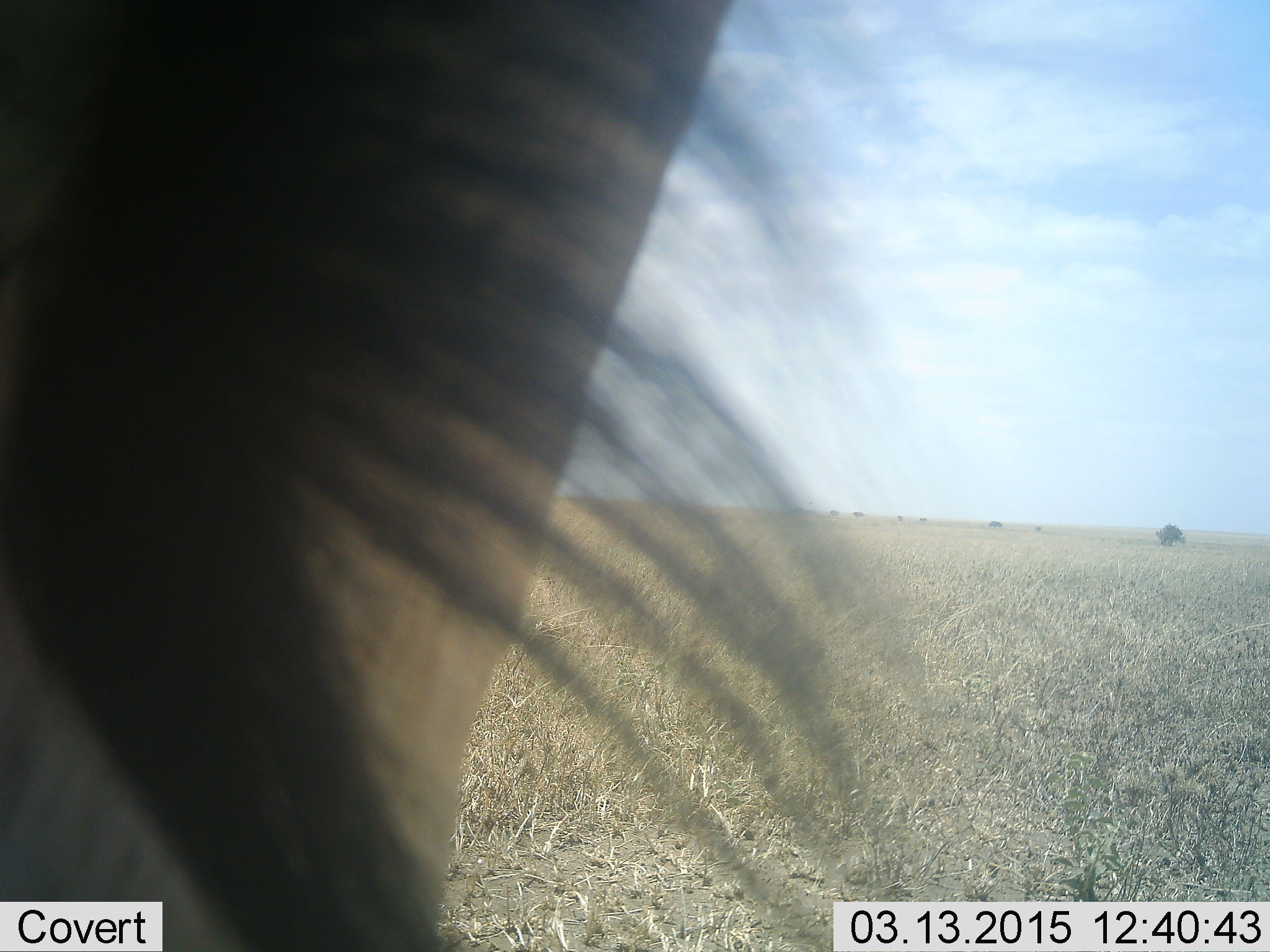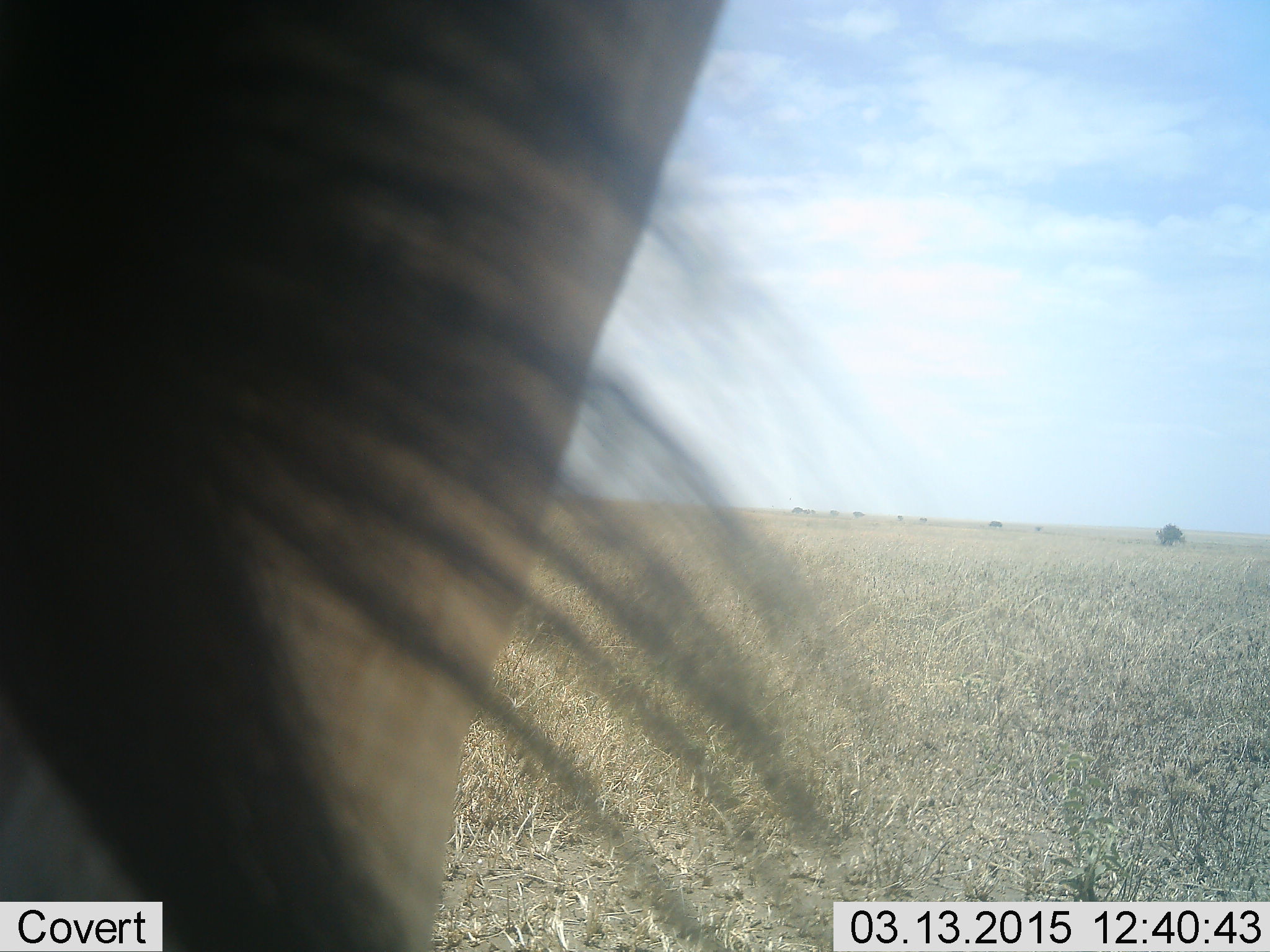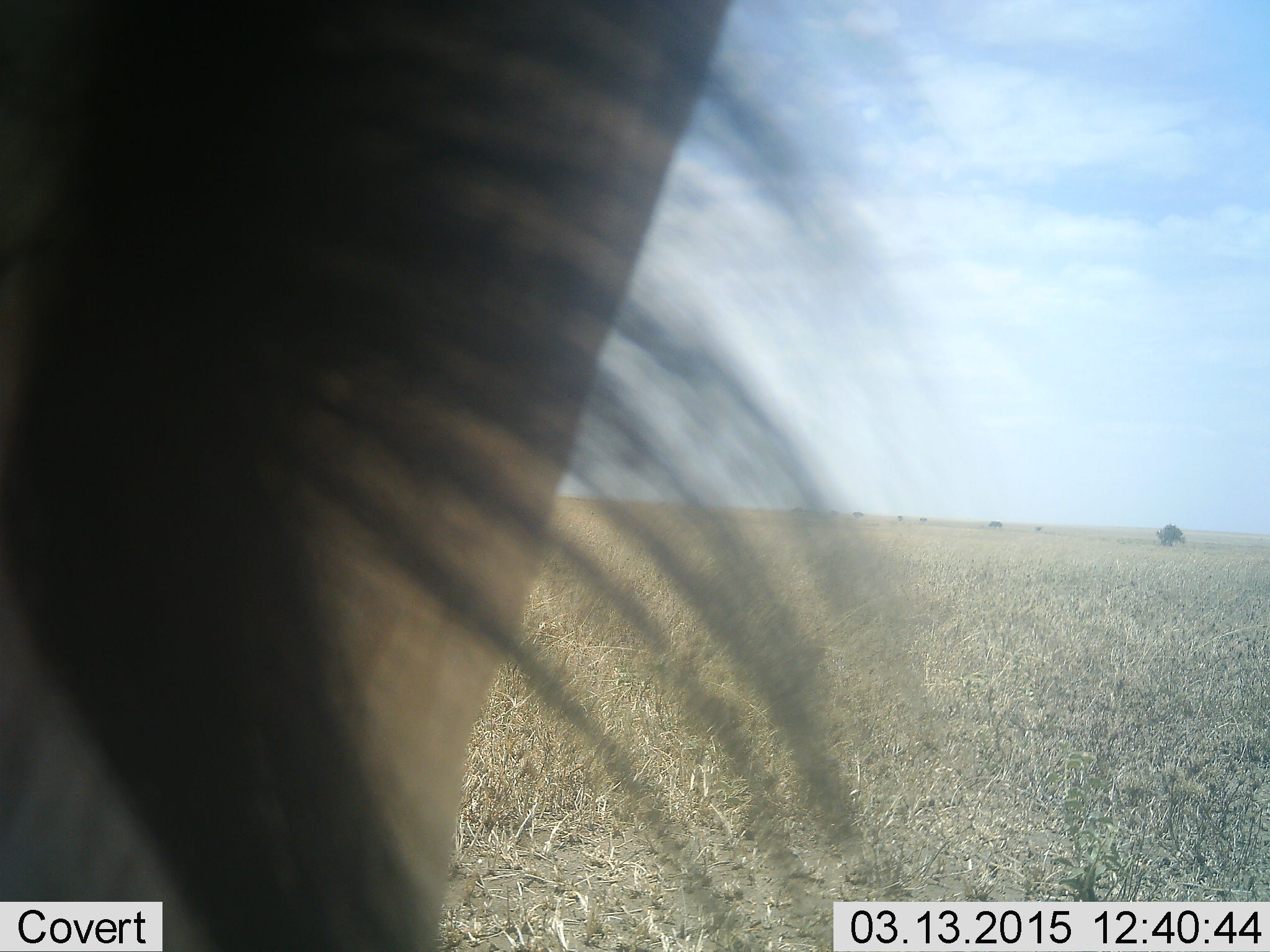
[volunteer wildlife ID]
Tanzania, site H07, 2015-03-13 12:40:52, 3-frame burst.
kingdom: Animalia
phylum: Chordata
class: Mammalia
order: Artiodactyla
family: Bovidae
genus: Connochaetes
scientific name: Connochaetes taurinus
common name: blue wildebeest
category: wildebeest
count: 1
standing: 89%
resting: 0%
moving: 11%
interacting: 0%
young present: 0%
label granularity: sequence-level